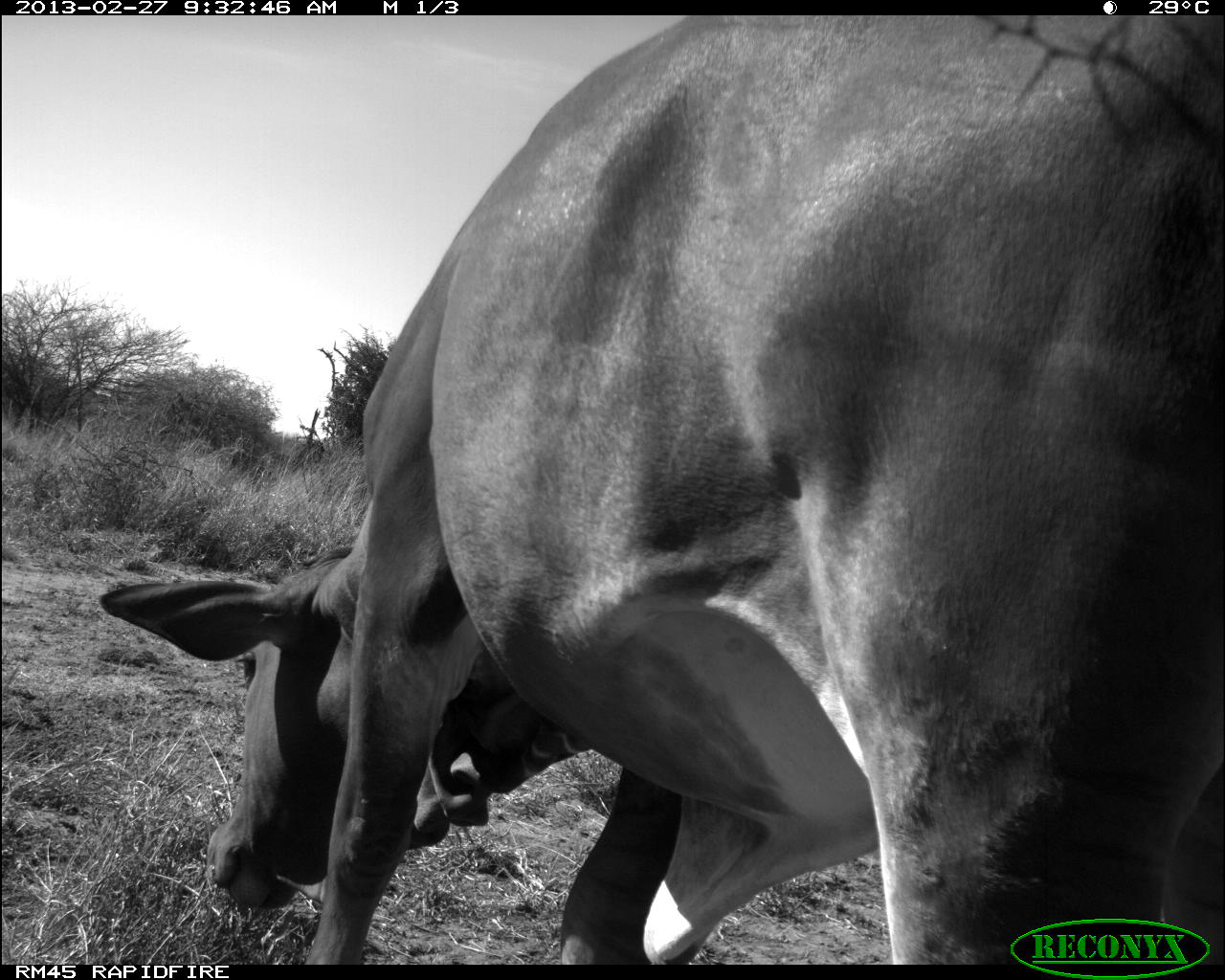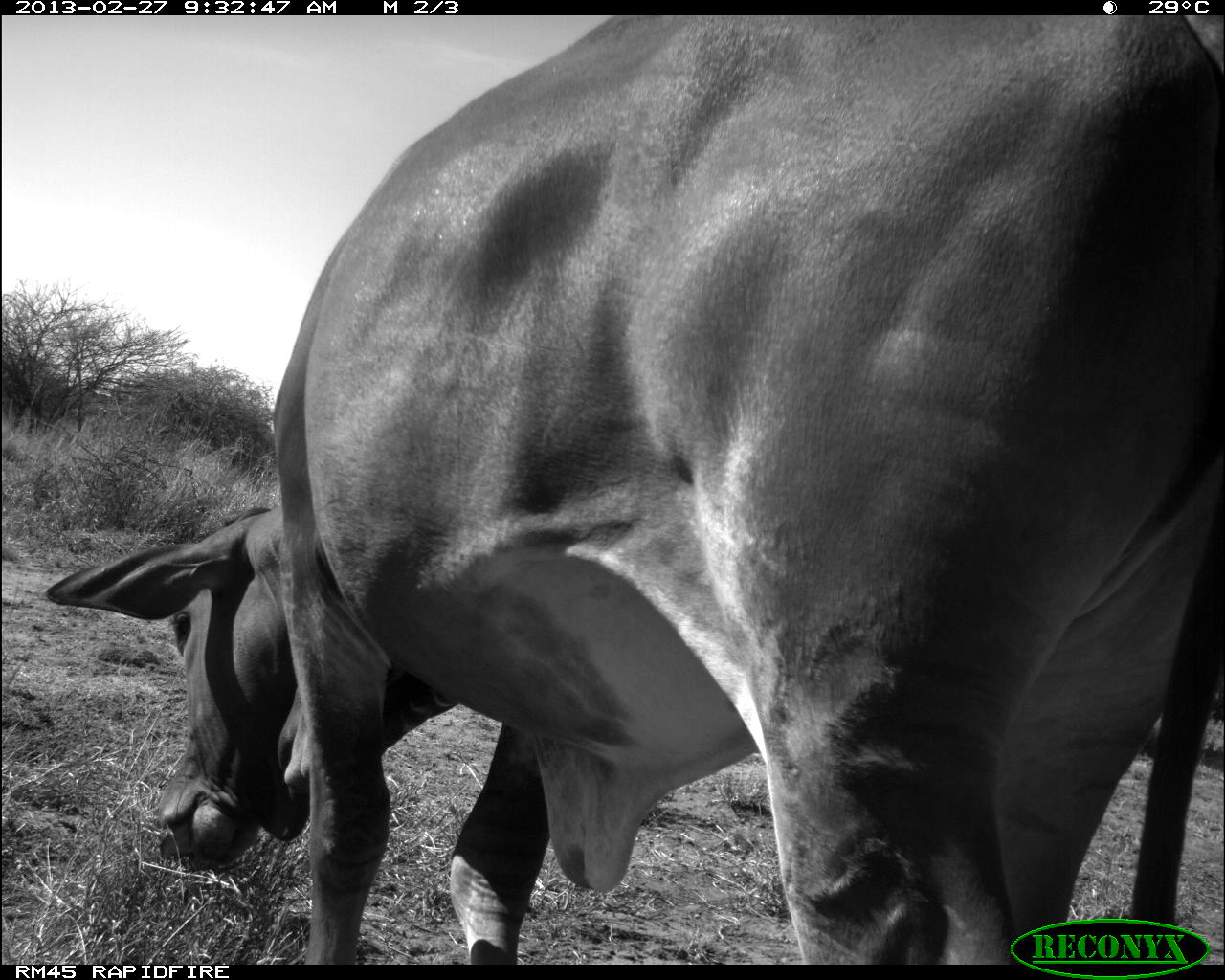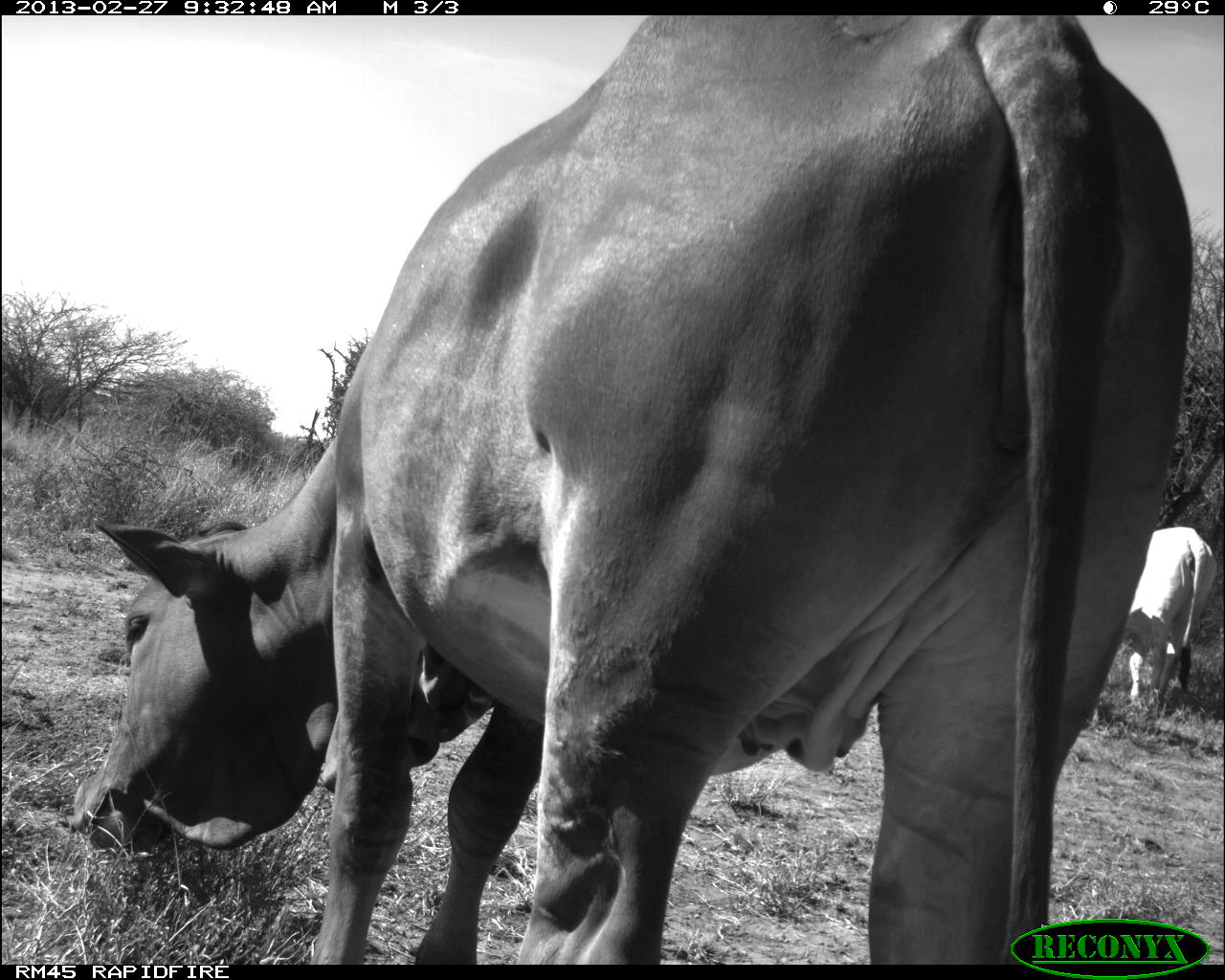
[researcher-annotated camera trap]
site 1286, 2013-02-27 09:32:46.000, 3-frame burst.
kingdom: Animalia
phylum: Chordata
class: Mammalia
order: Artiodactyla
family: Bovidae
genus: Bos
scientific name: Bos taurus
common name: domestic cattle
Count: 1.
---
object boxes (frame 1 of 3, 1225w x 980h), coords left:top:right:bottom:
bos taurus: 97:13:1225:969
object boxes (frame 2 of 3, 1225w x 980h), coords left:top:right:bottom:
bos taurus: 34:7:1225:963